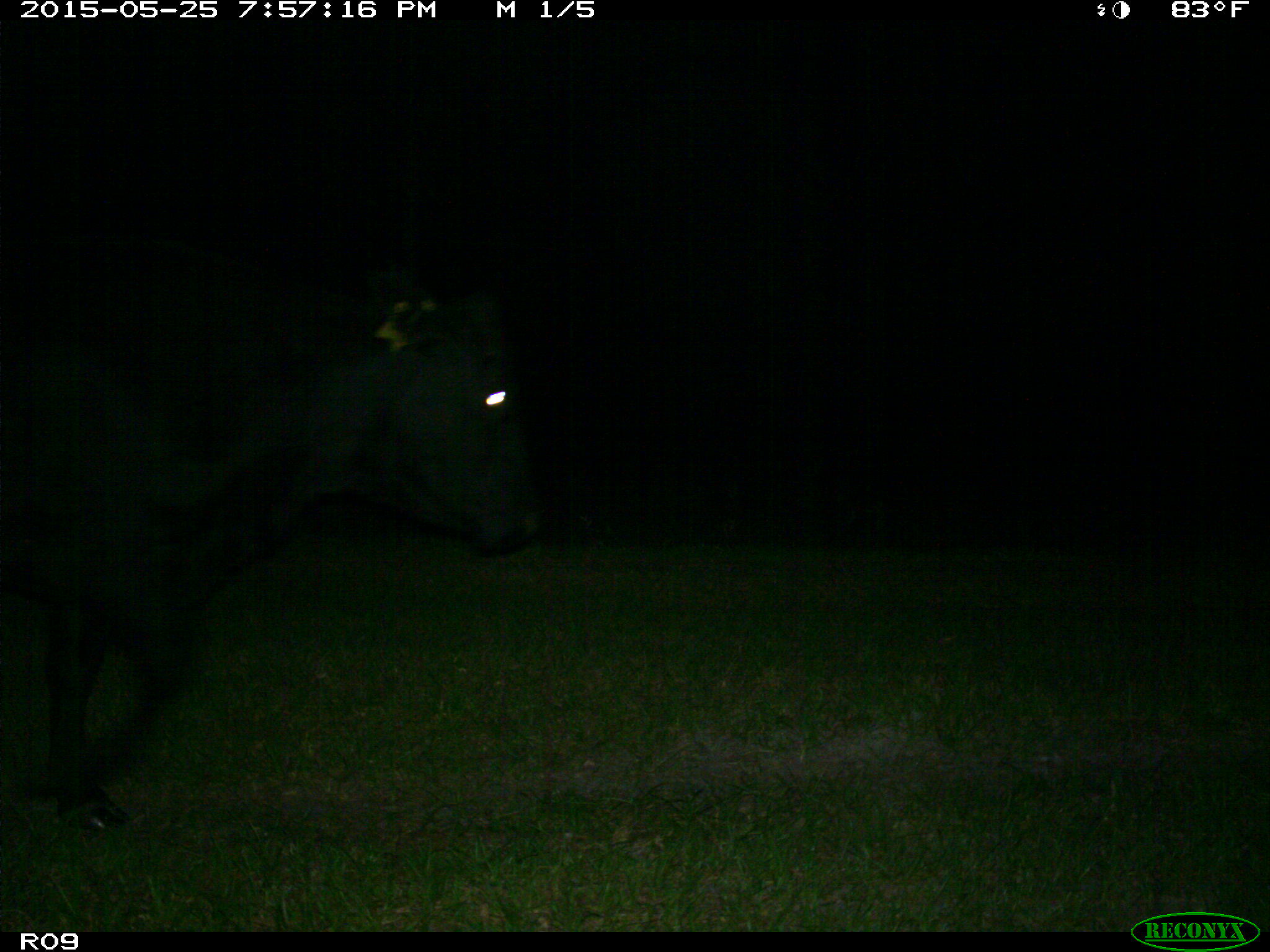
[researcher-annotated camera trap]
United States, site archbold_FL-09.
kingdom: Animalia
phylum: Chordata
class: Mammalia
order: Artiodactyla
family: Bovidae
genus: Bos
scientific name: Bos taurus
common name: domestic cow